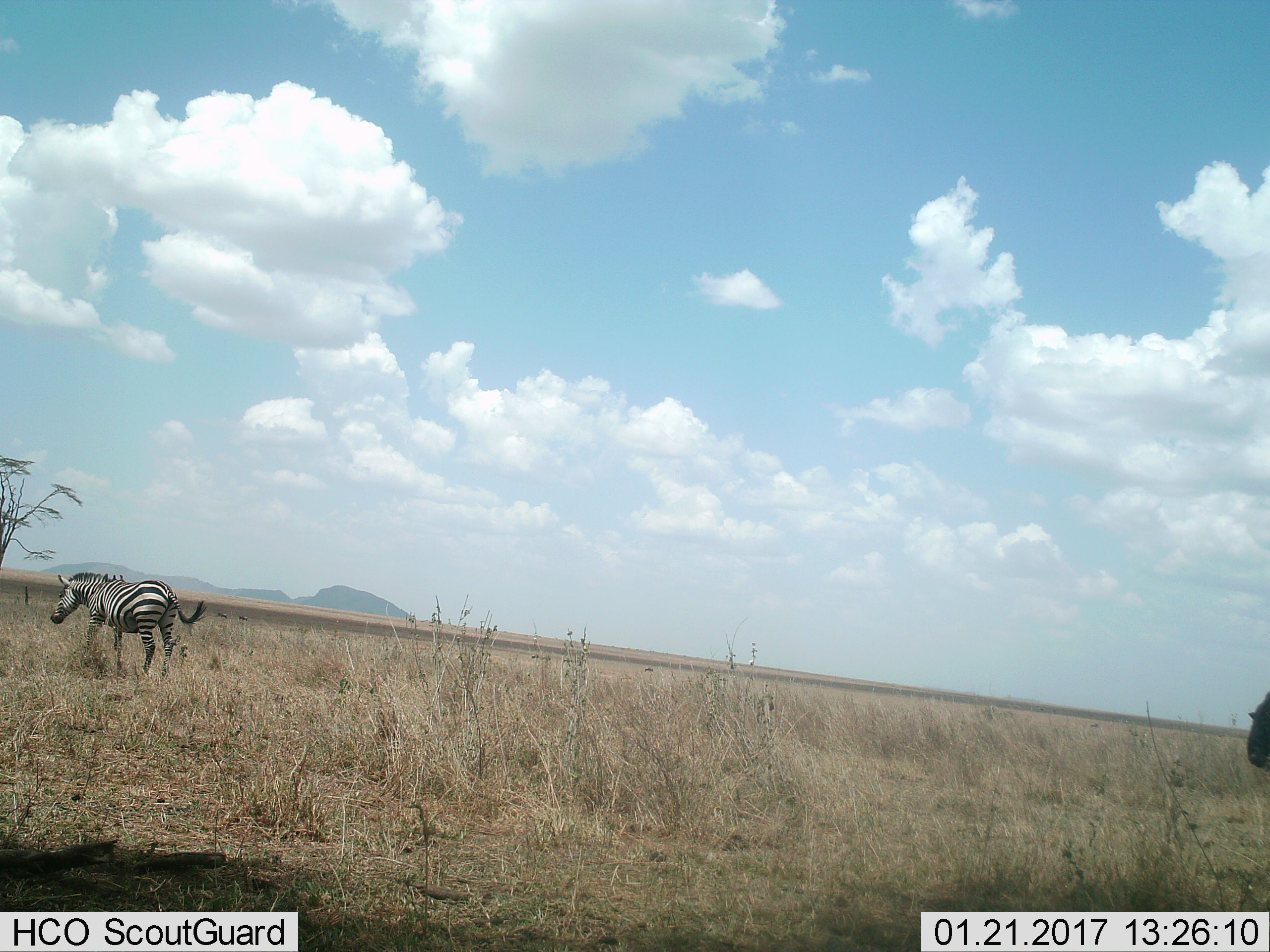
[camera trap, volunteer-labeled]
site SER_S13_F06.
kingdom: Animalia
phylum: Chordata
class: Mammalia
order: Perissodactyla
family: Equidae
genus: Equus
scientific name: Equus quagga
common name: plains zebra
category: zebraplains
Zebraplains (plains zebra) (Equus quagga), count 1. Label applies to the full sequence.